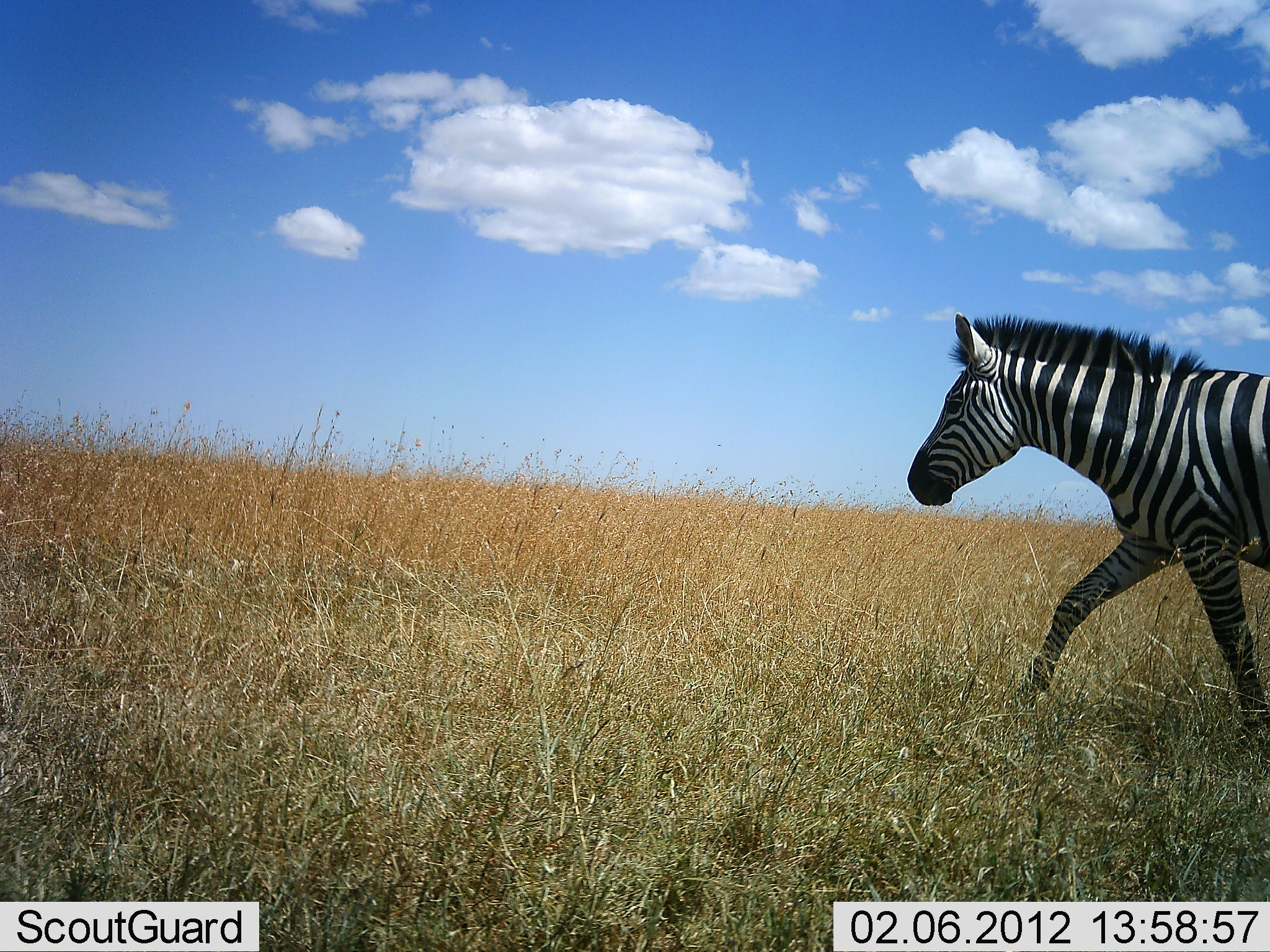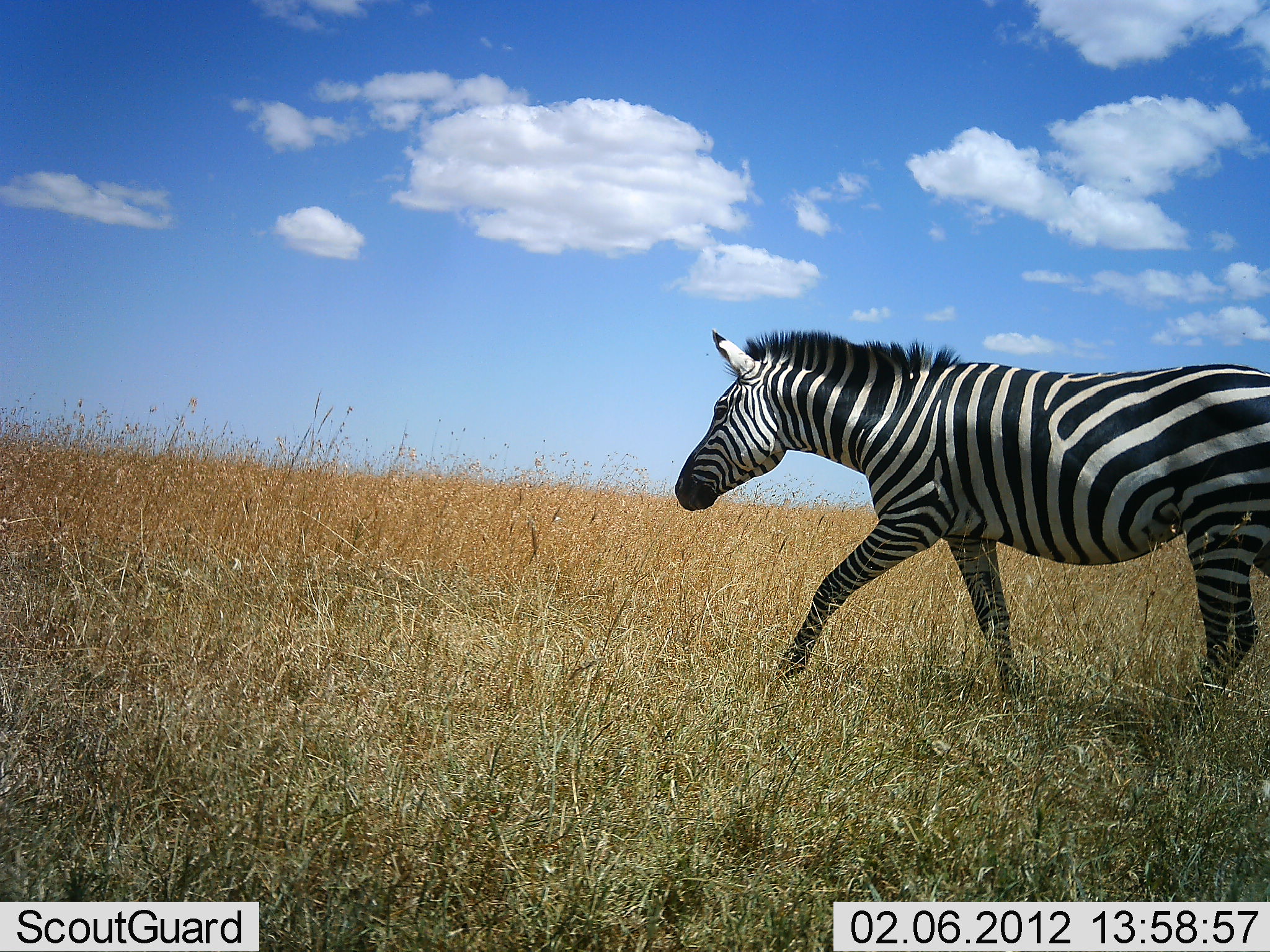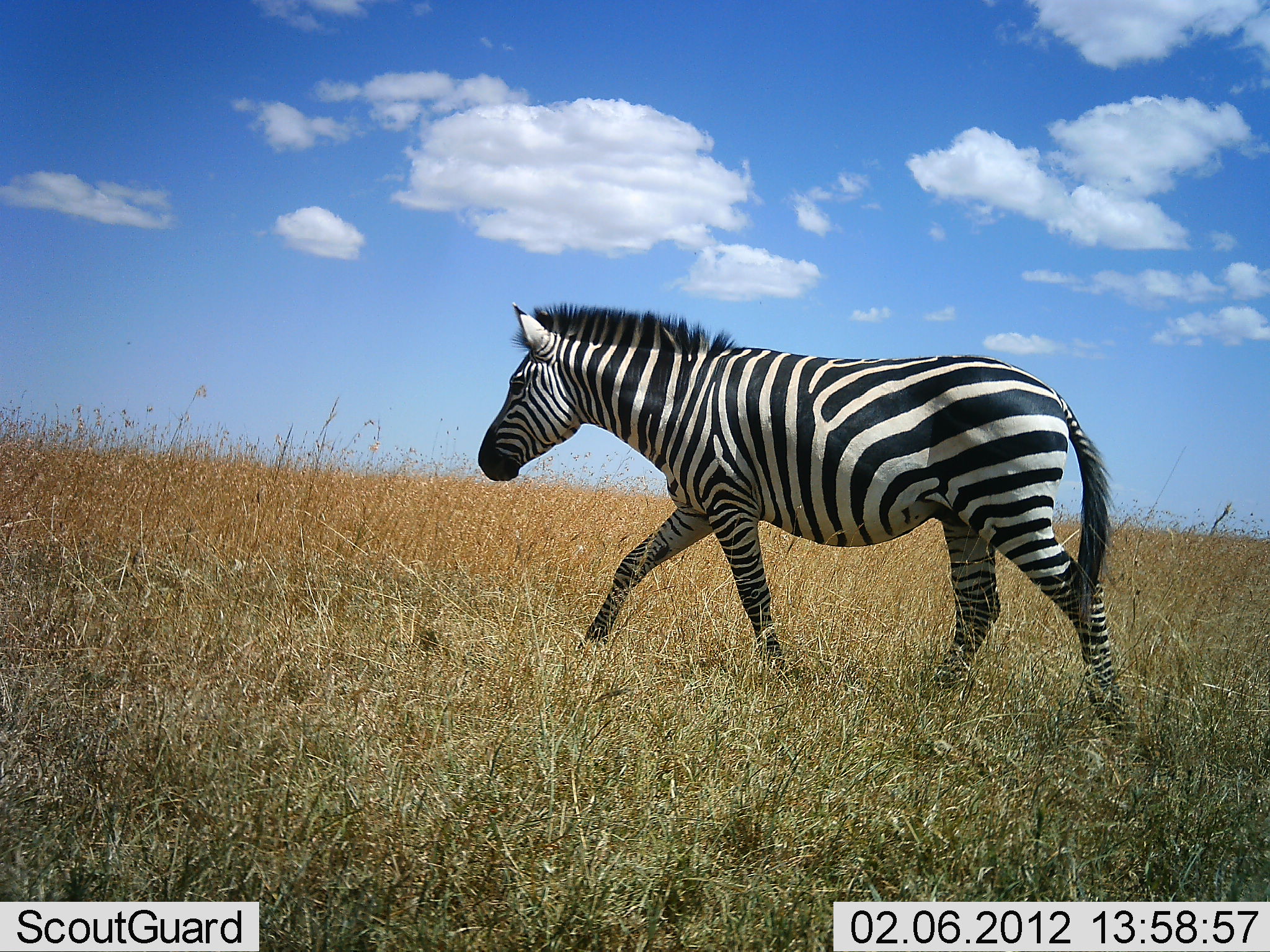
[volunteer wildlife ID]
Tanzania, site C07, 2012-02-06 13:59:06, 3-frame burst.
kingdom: Animalia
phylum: Chordata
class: Mammalia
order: Perissodactyla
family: Equidae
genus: Equus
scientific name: Equus quagga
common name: plains zebra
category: zebra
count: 1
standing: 0%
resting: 0%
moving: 100%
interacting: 0%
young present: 0%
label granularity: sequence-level